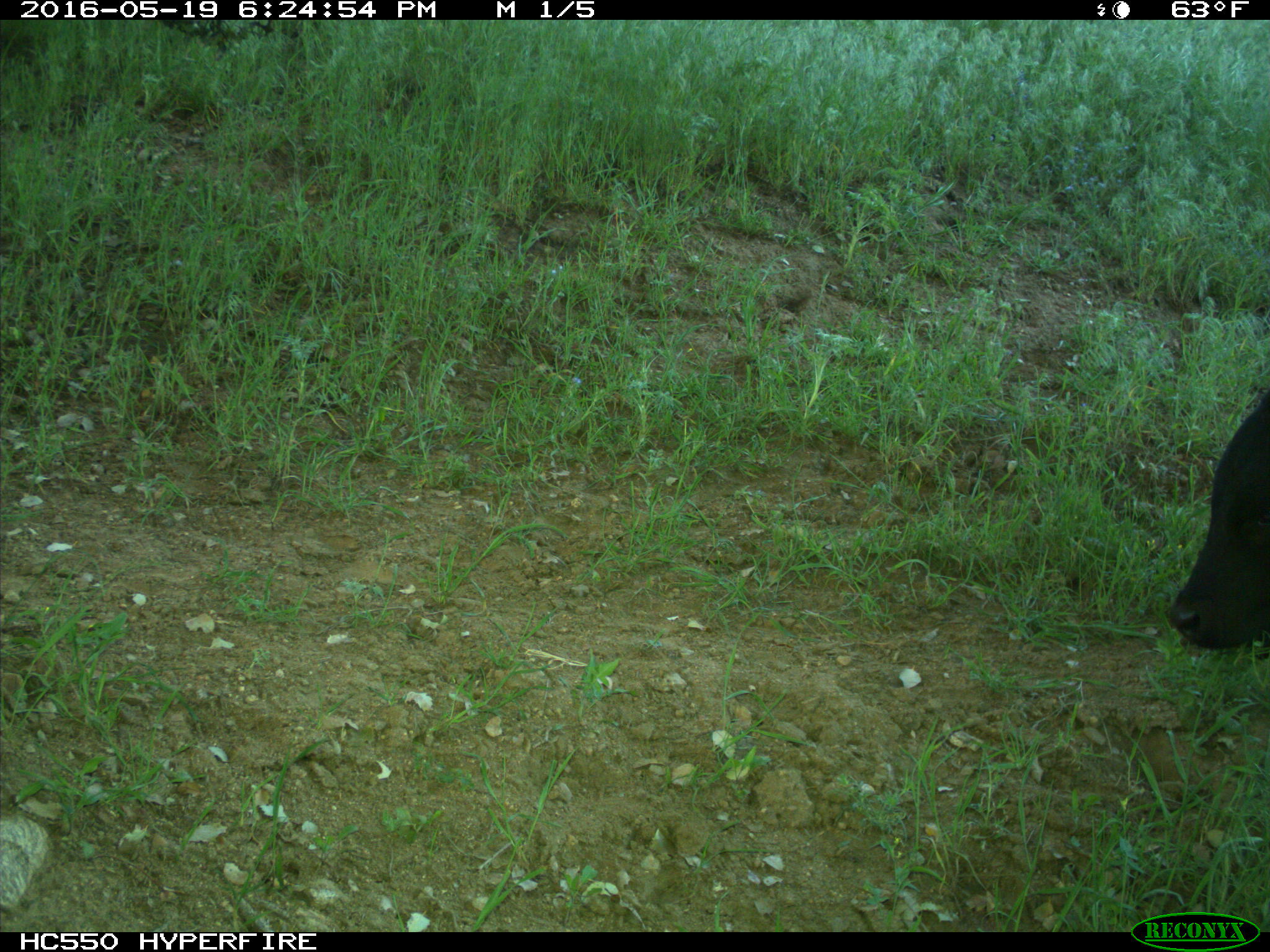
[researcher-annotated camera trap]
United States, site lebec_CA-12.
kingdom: Animalia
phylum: Chordata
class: Mammalia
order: Artiodactyla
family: Bovidae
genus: Bos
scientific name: Bos taurus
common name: domestic cow